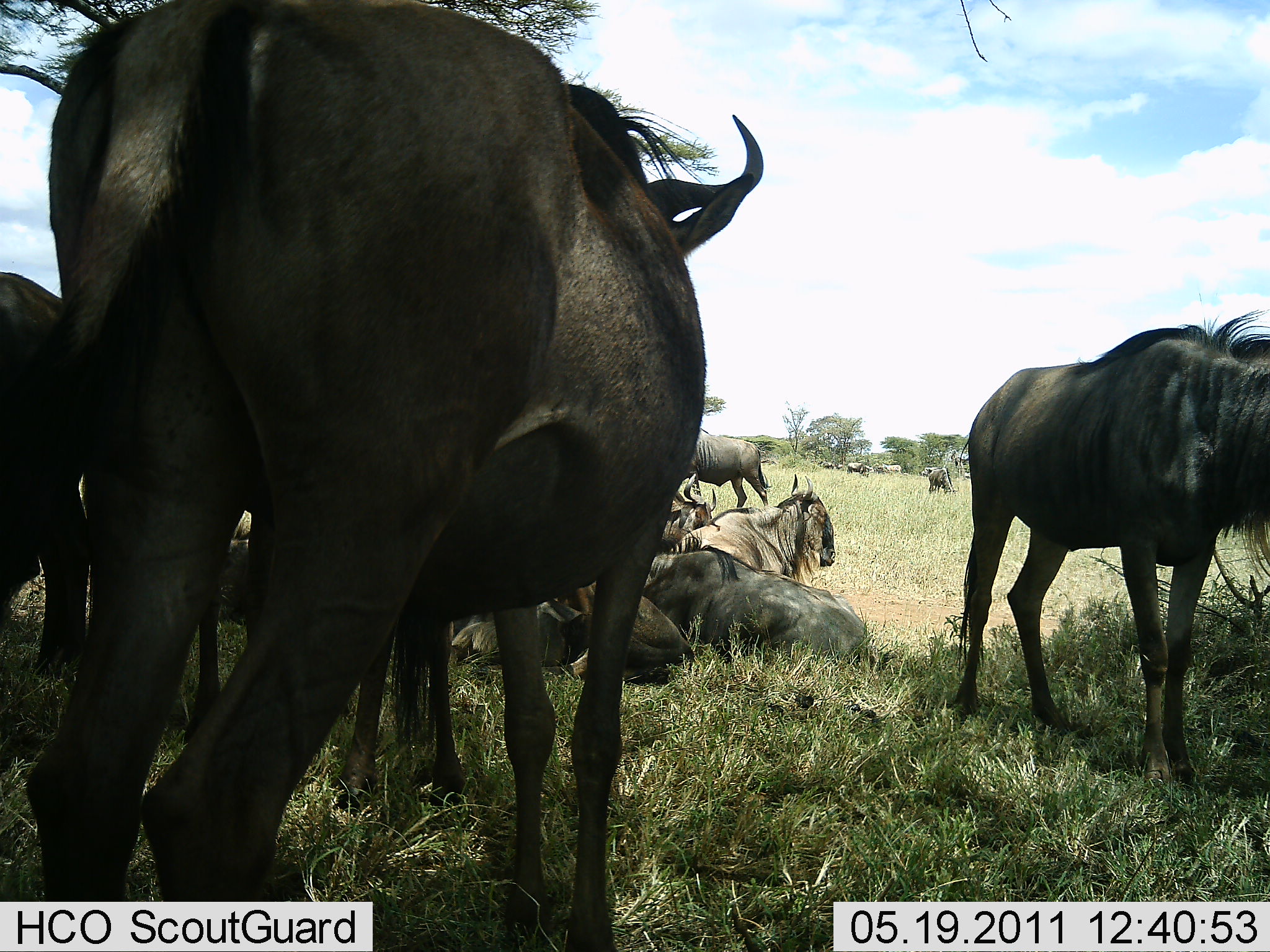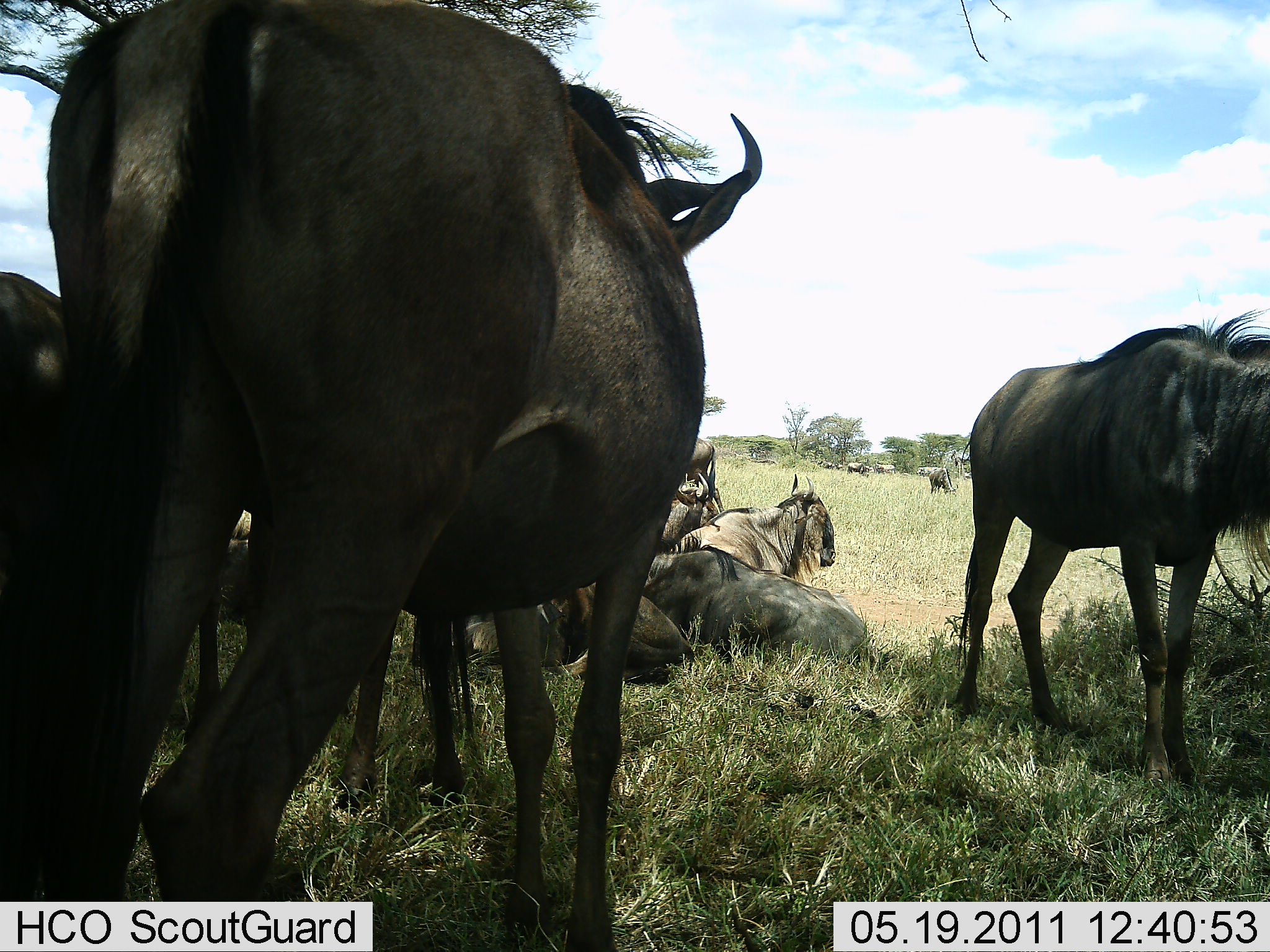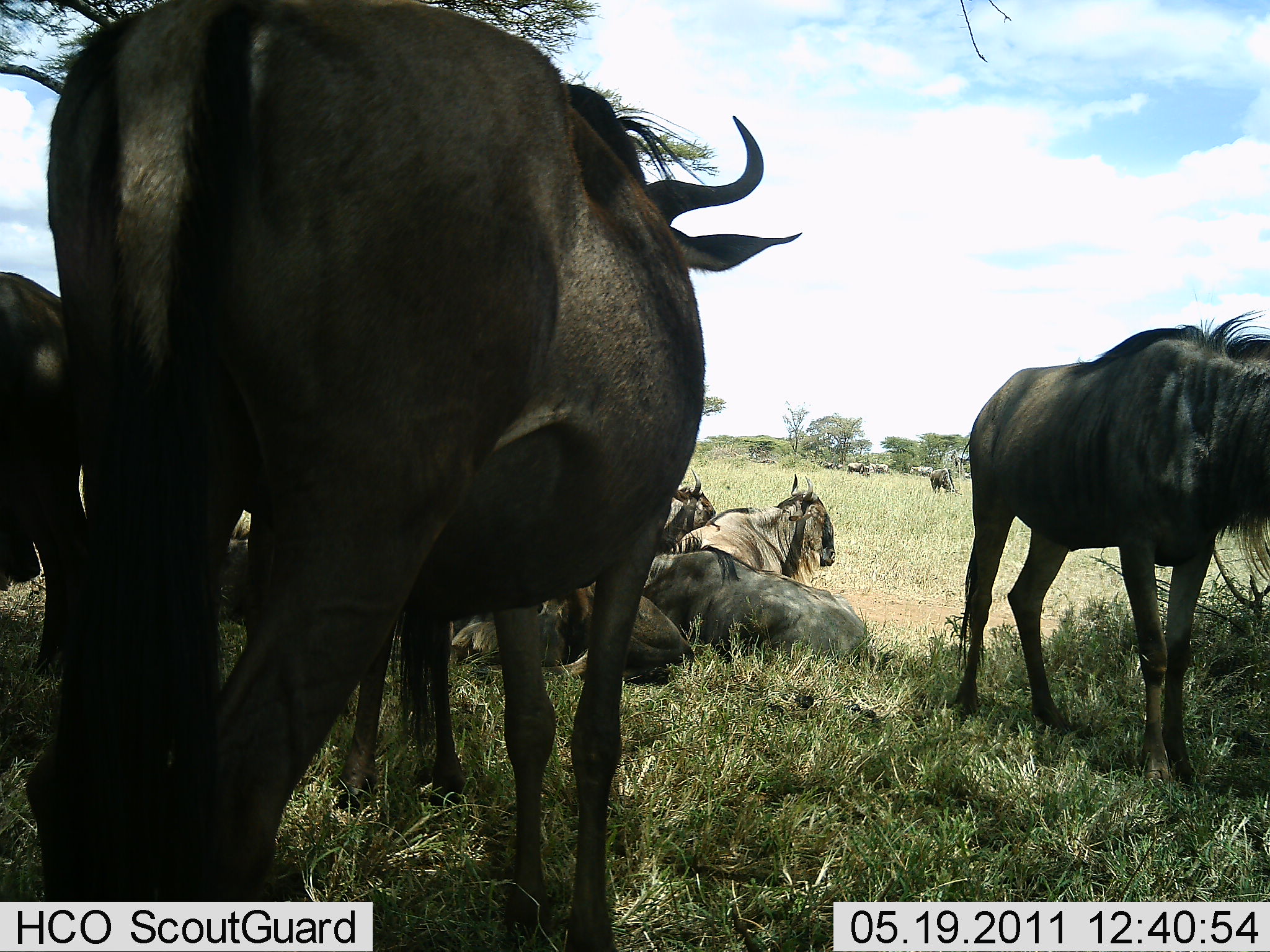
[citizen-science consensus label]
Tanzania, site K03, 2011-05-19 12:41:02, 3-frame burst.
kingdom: Animalia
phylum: Chordata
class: Mammalia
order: Artiodactyla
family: Bovidae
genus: Connochaetes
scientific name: Connochaetes taurinus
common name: blue wildebeest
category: wildebeest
Wildebeest (blue wildebeest) (Connochaetes taurinus), count 11-50. Behavior (volunteer vote fractions): standing 70%, resting 100%, moving 20%, interacting 0%. Young present (vote fraction): 0%. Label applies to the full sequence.